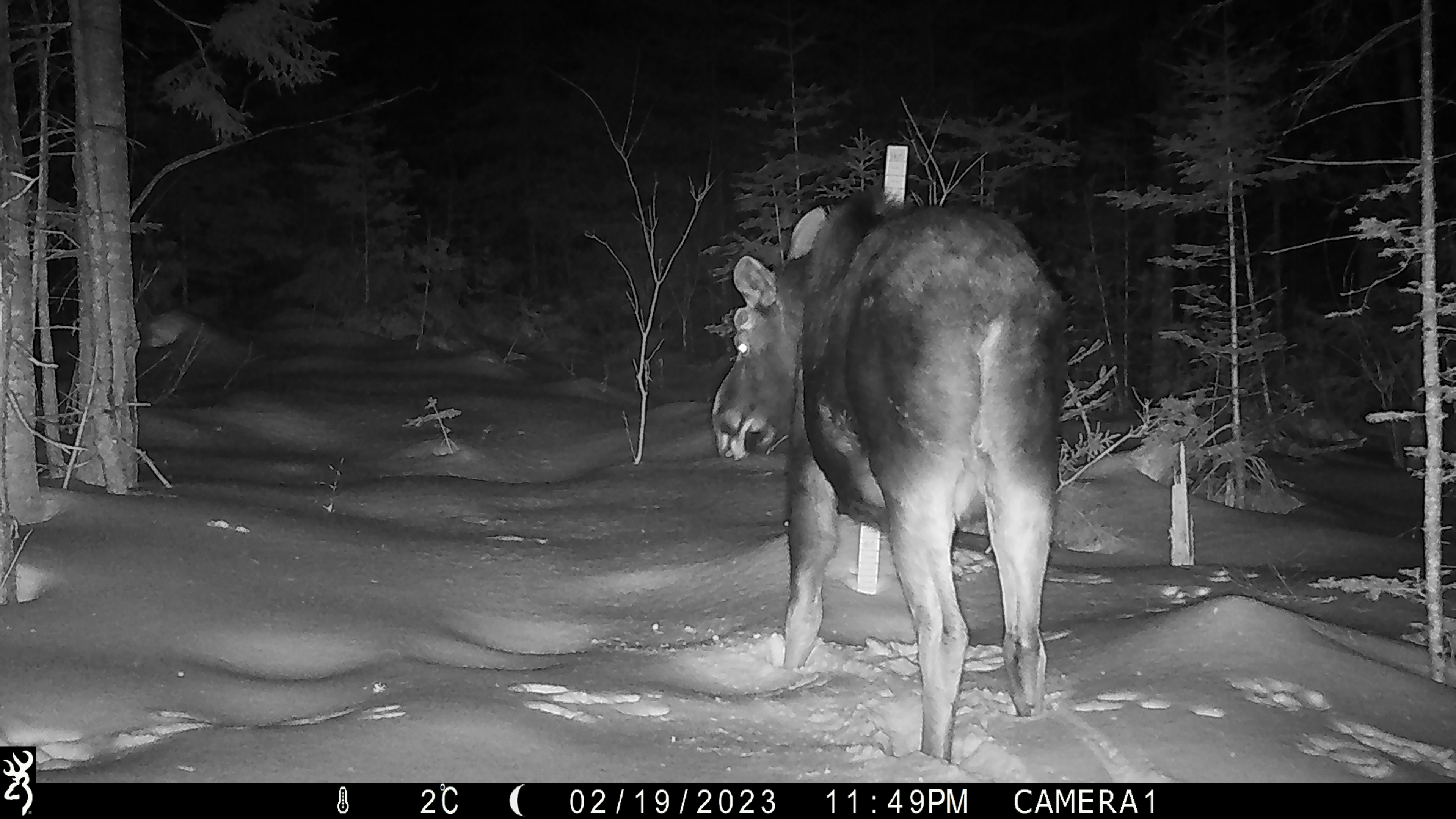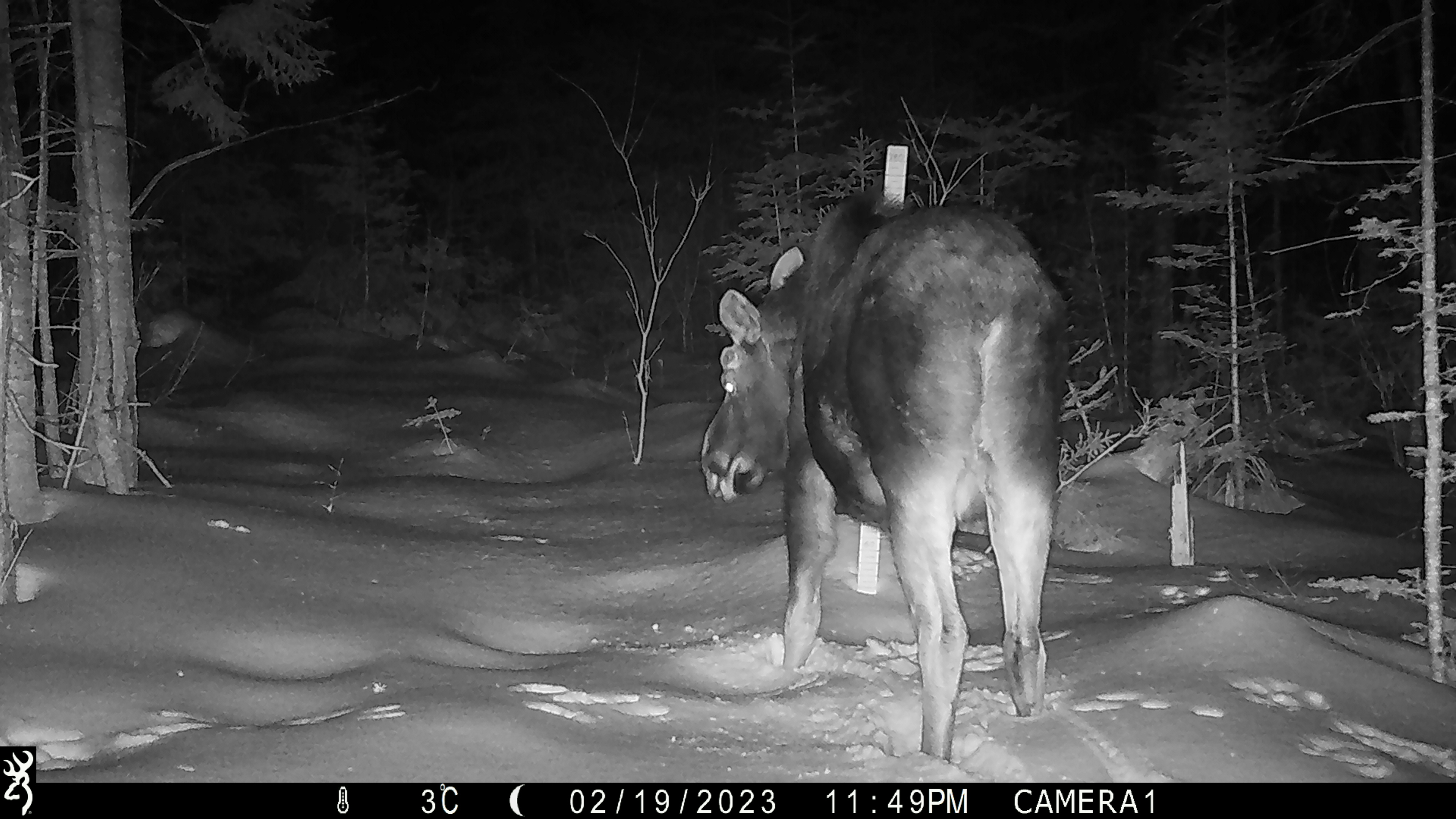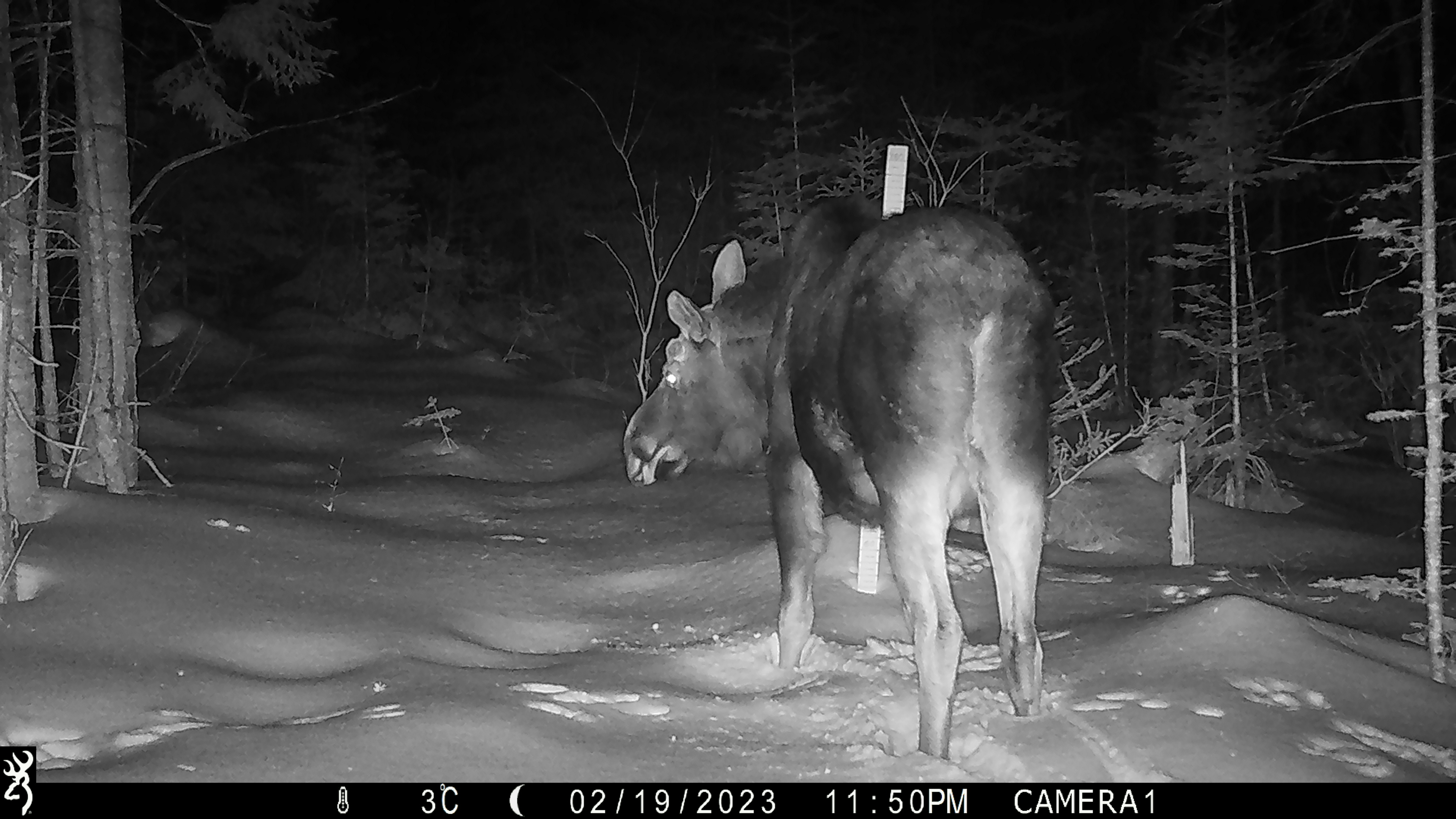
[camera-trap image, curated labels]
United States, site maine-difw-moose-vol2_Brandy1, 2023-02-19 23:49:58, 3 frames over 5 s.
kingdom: Animalia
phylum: Chordata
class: Mammalia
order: Artiodactyla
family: Cervidae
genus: Alces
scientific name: Alces alces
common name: moose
Moose (Alces alces).